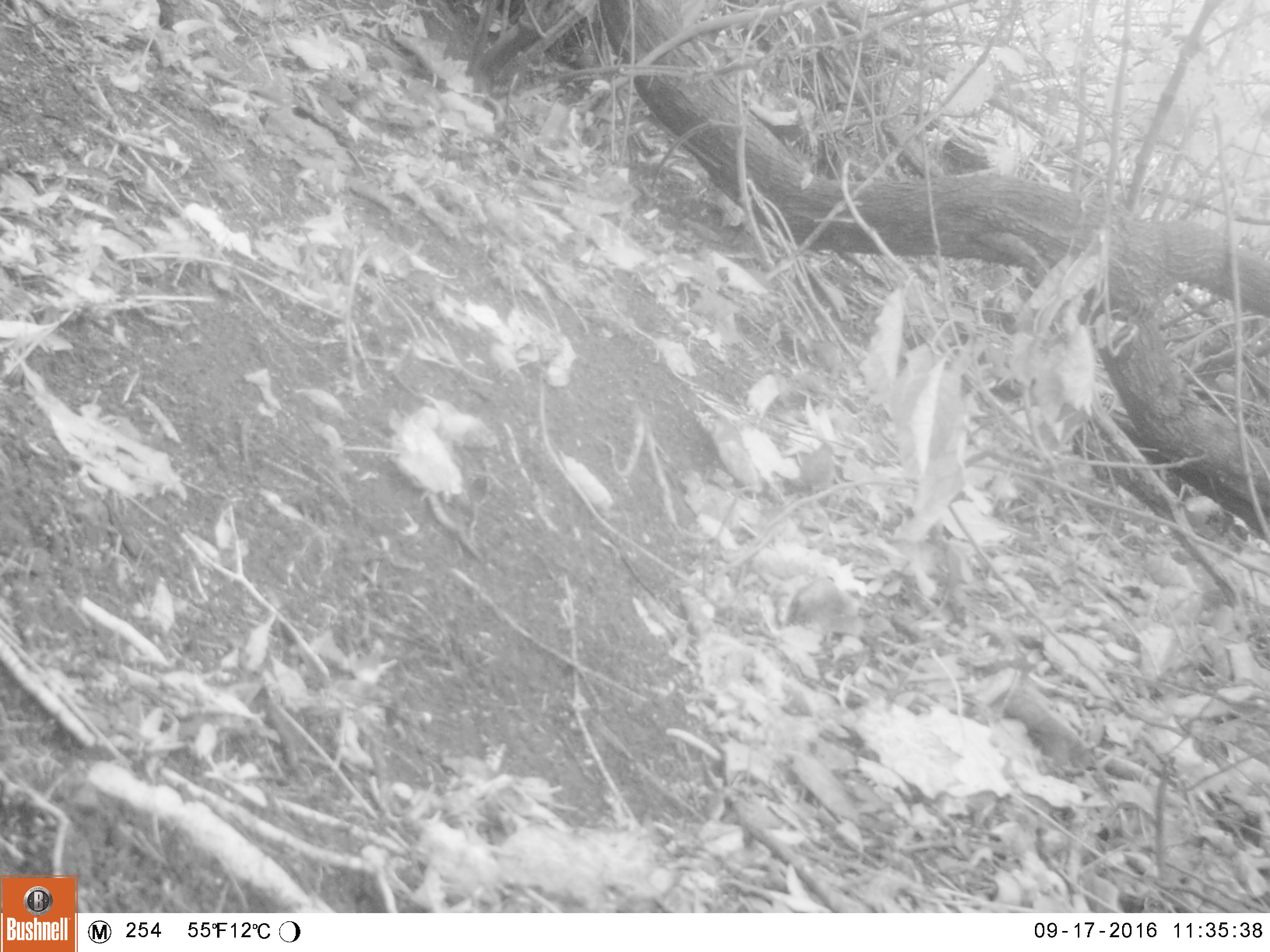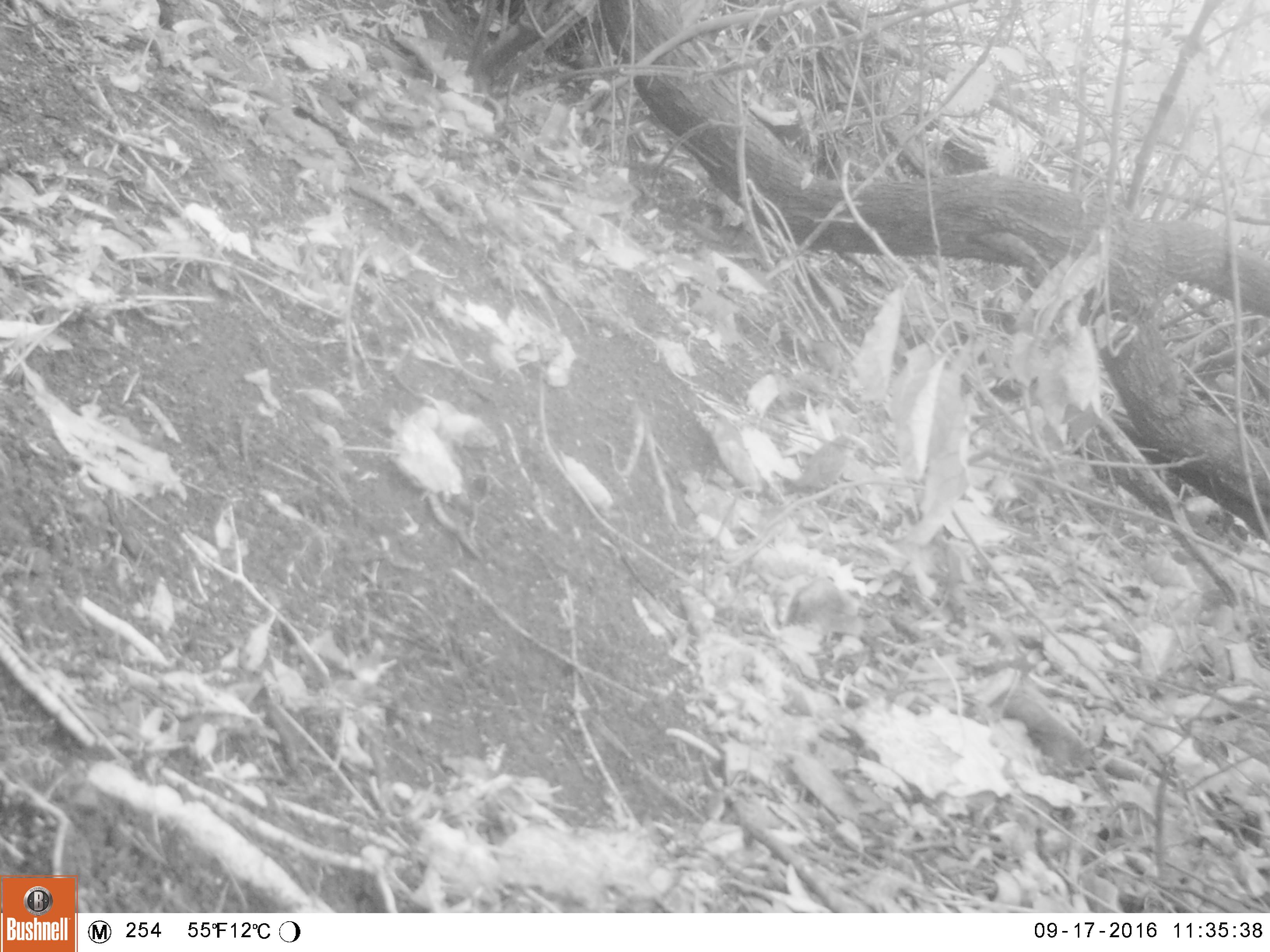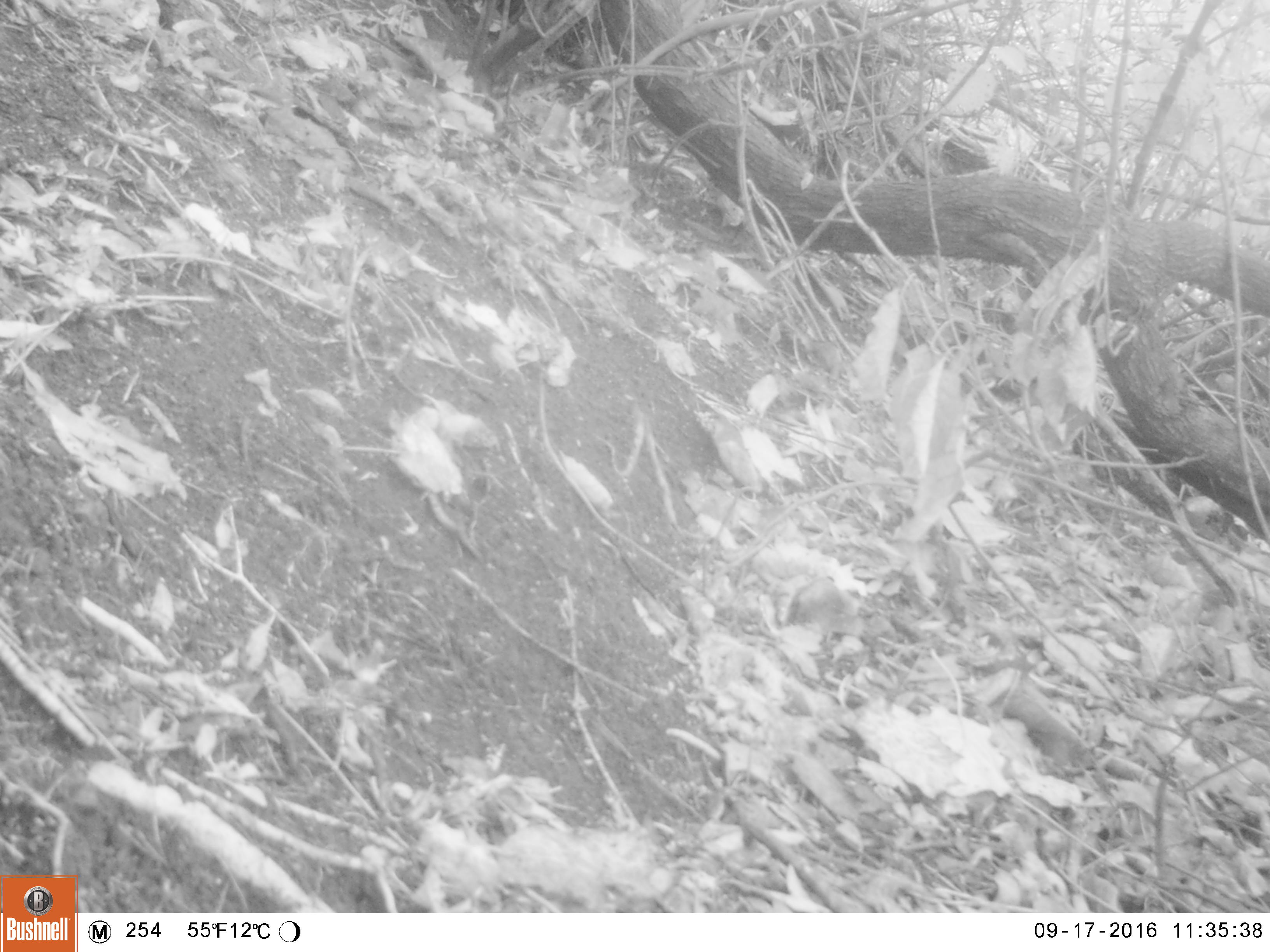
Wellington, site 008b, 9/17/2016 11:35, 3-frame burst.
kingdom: Animalia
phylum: Chordata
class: Aves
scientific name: Aves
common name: bird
Bird (Aves).